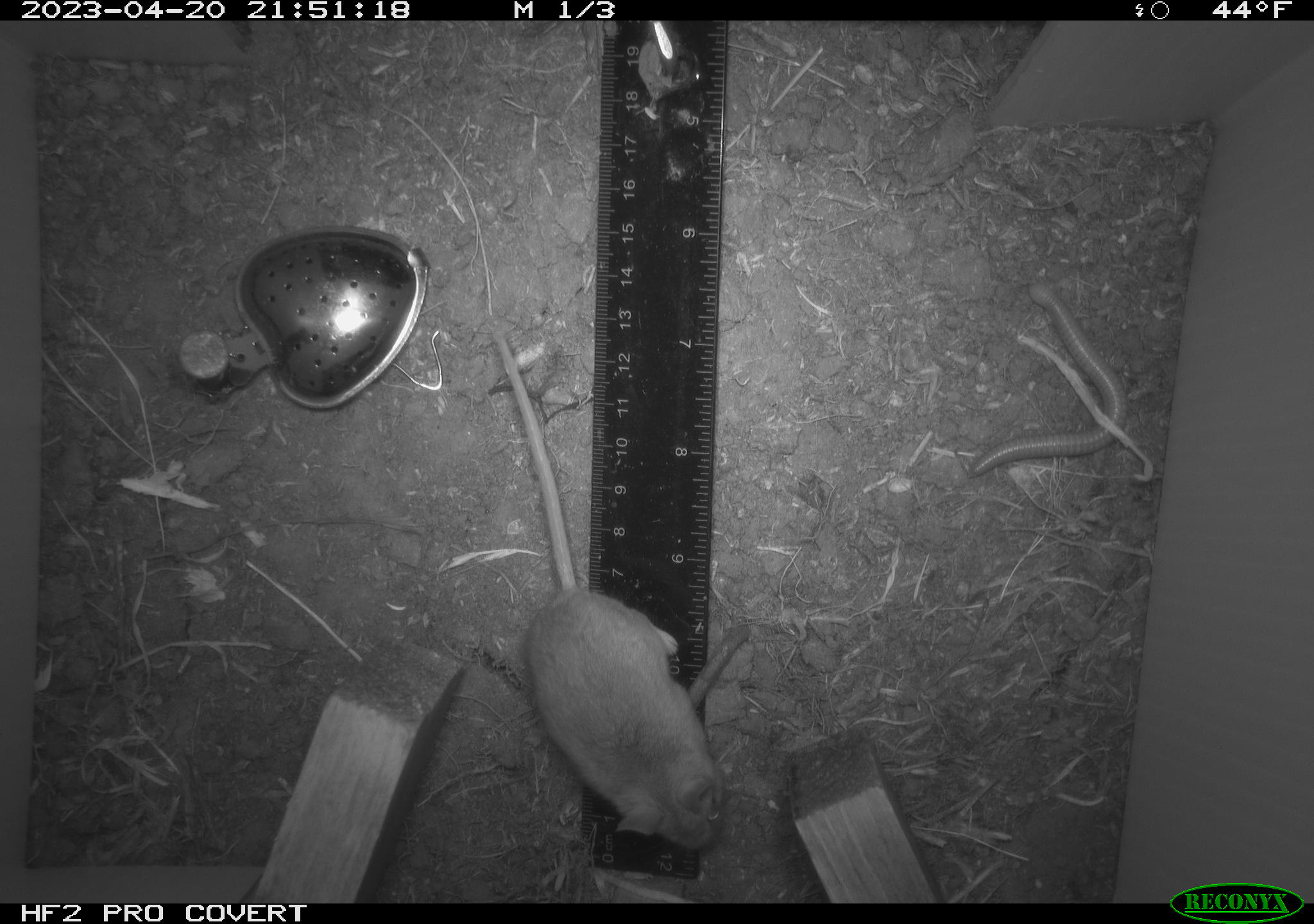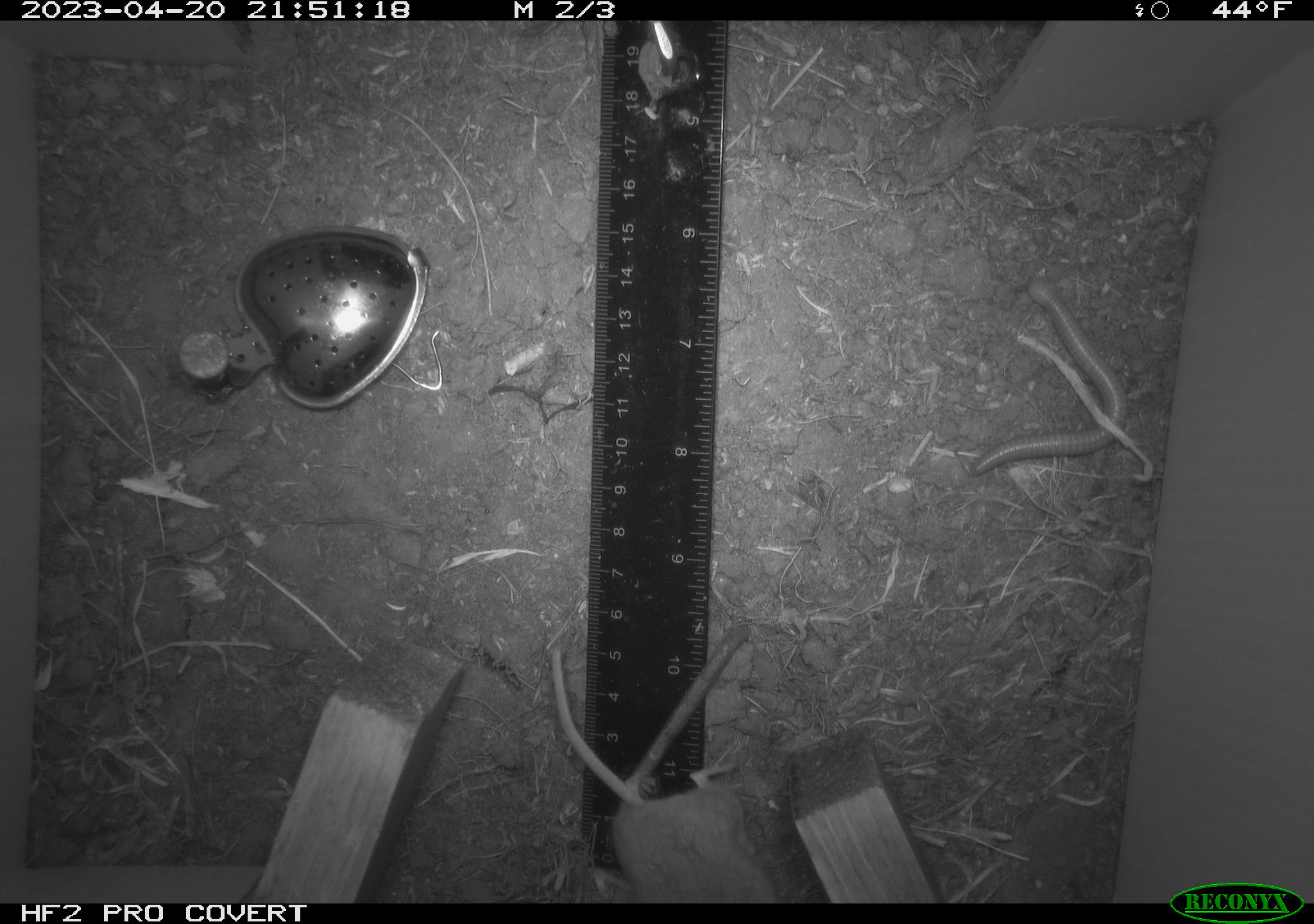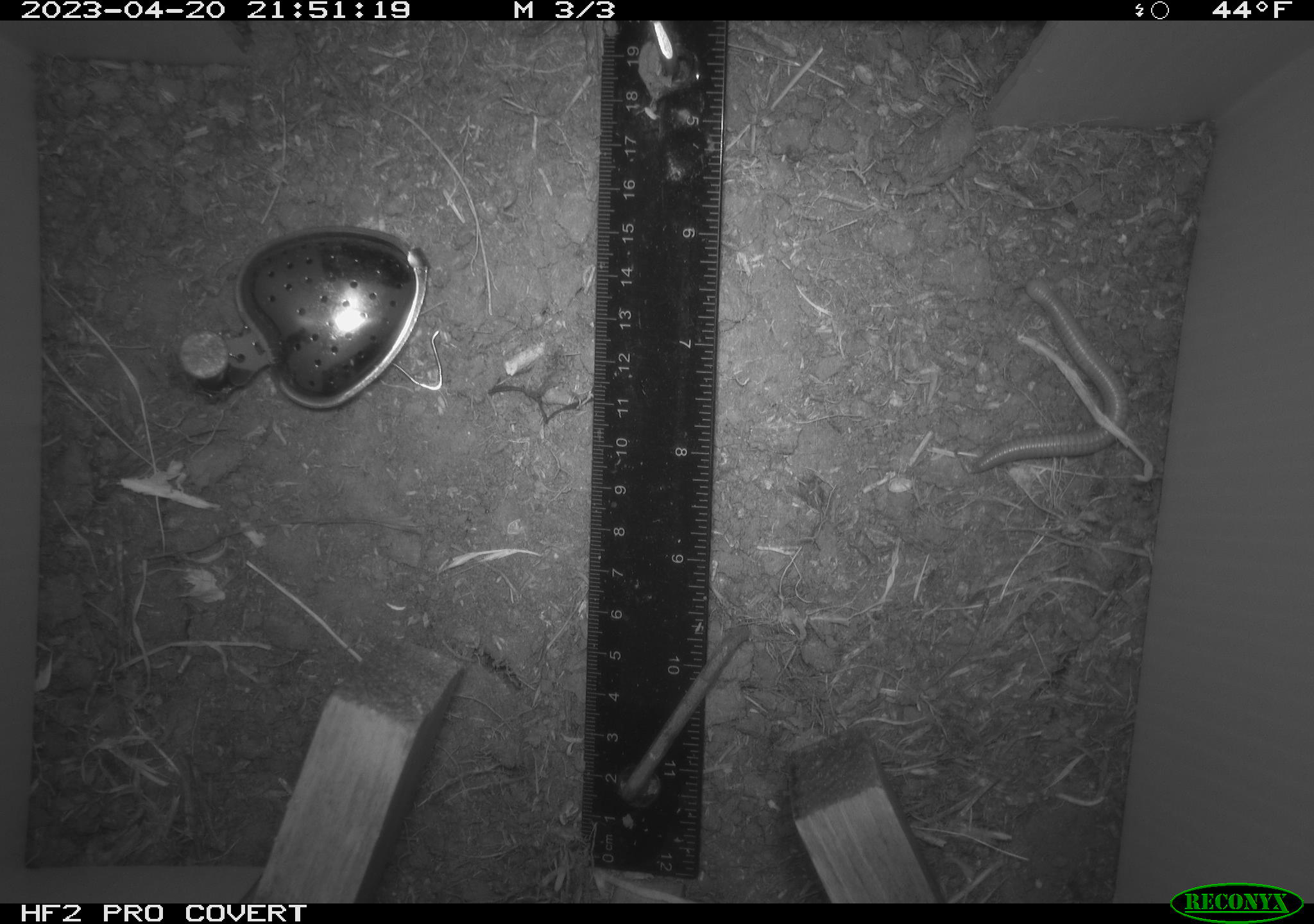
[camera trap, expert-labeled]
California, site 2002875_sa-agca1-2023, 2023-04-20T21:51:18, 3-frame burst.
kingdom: Animalia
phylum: Chordata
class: Mammalia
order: Rodentia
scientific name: Rodentia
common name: mouse species